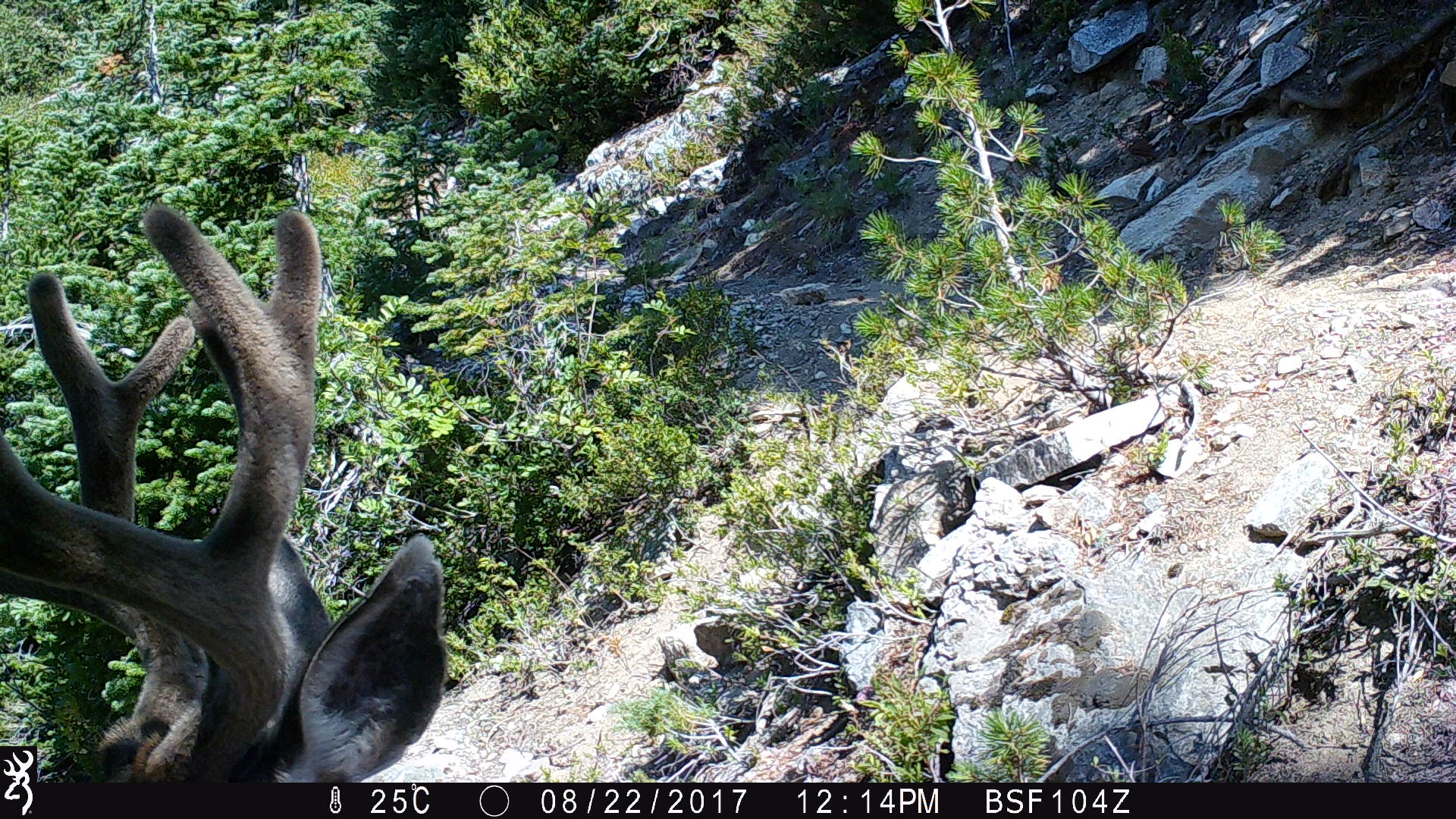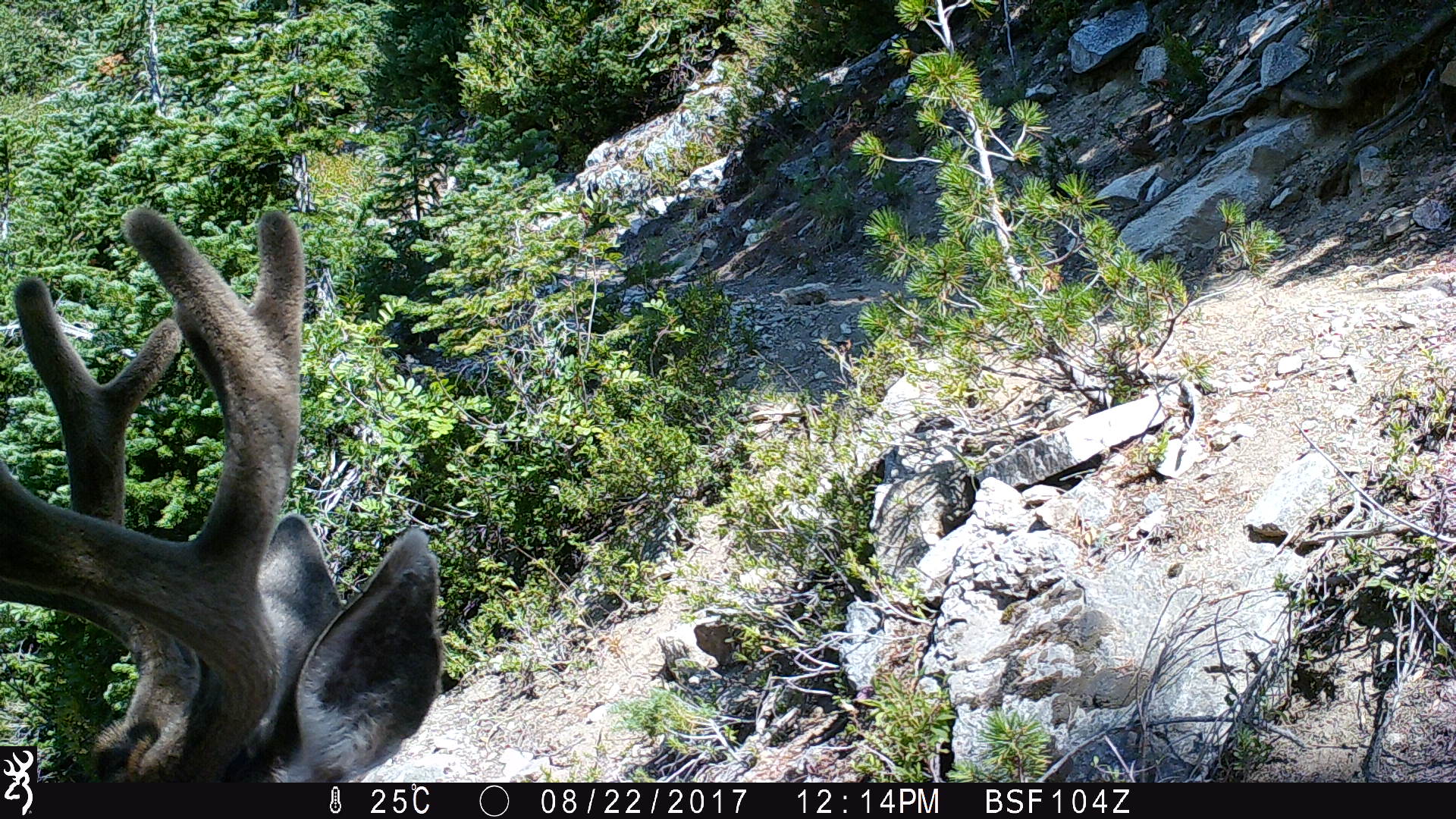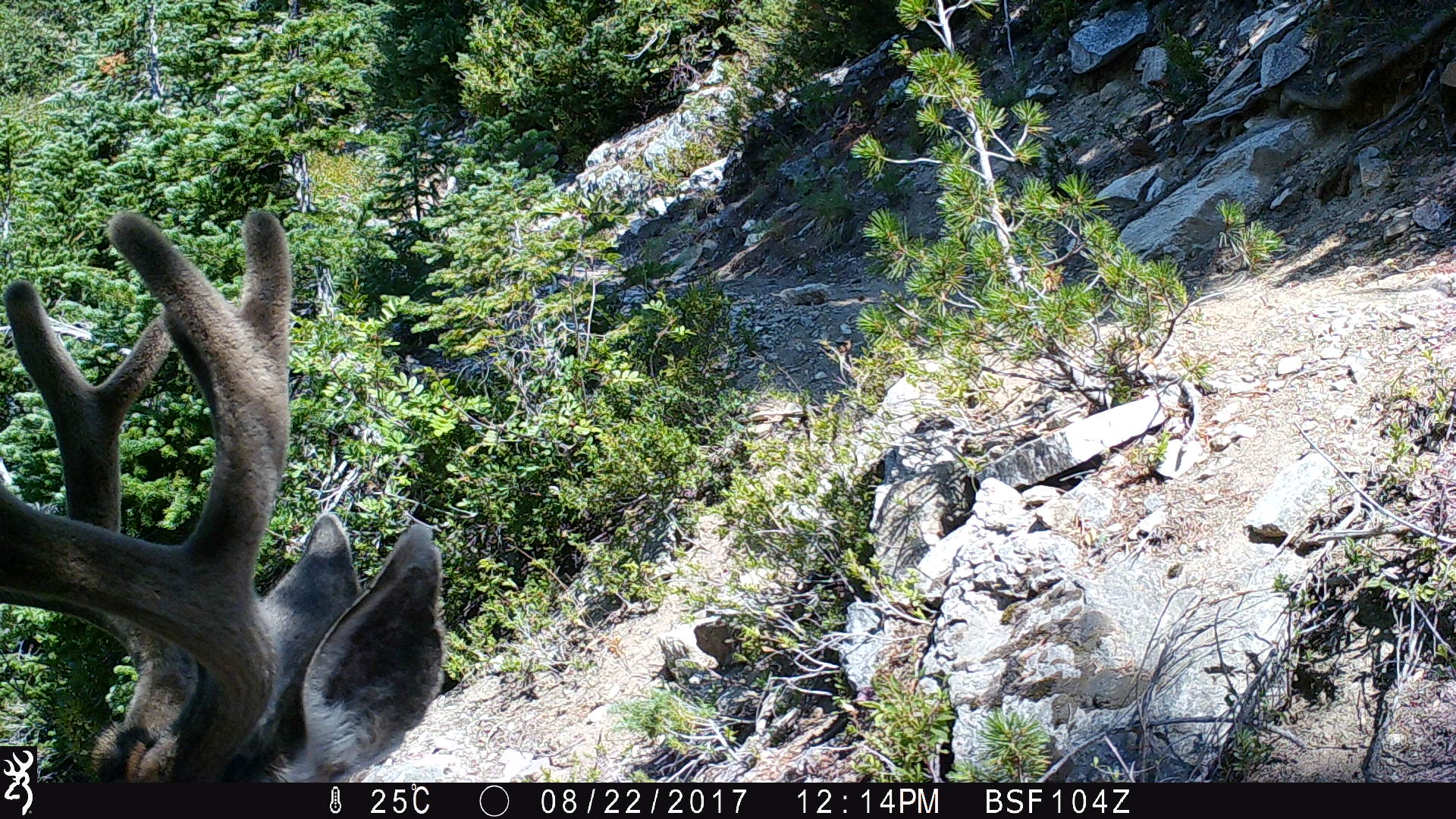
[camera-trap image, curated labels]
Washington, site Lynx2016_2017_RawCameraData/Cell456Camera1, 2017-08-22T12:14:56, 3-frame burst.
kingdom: Animalia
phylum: Chordata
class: Mammalia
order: Artiodactyla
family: Cervidae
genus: Odocoileus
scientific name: Odocoileus hemionus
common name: mule deer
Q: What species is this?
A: Odocoileus hemionus (mule deer).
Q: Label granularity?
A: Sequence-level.